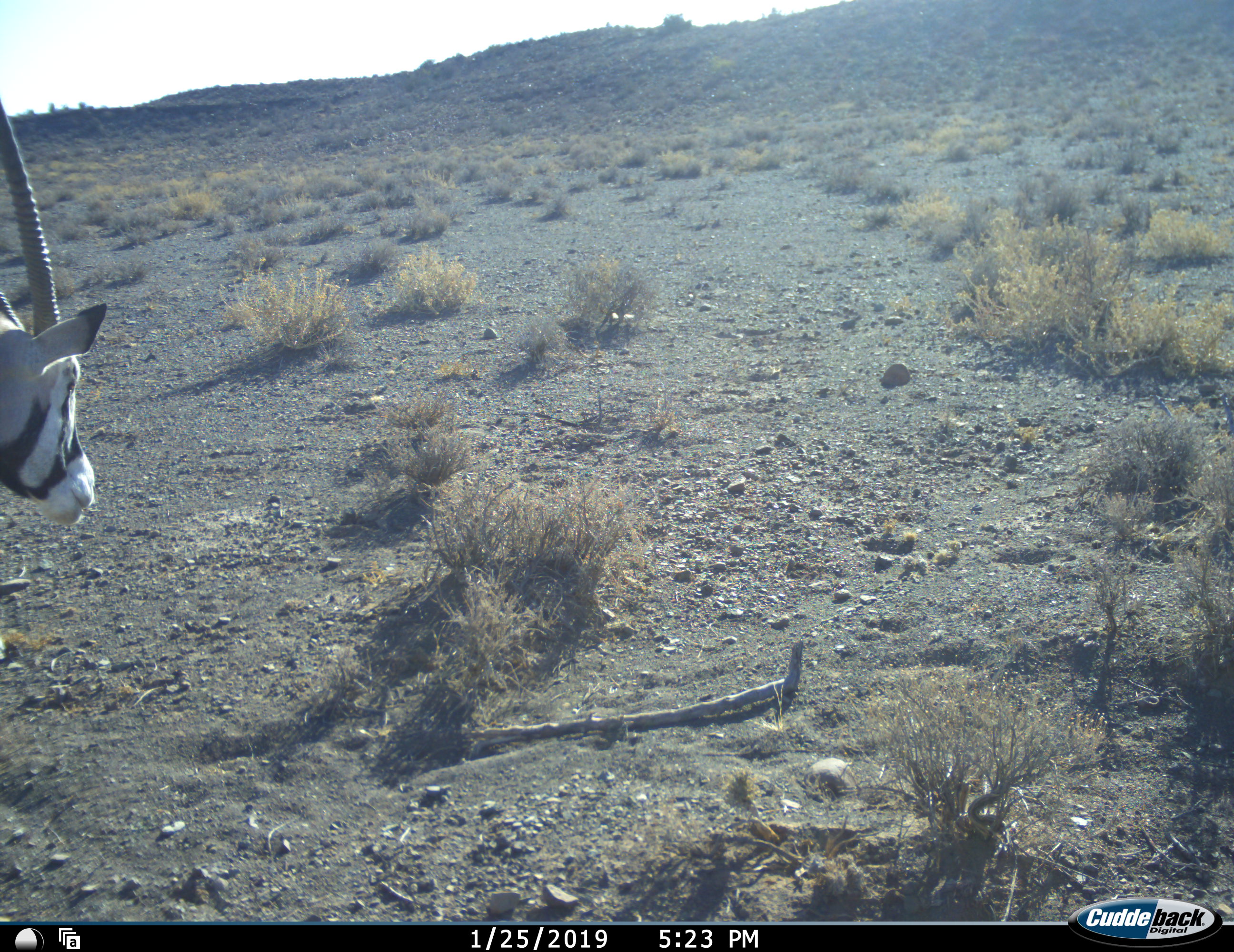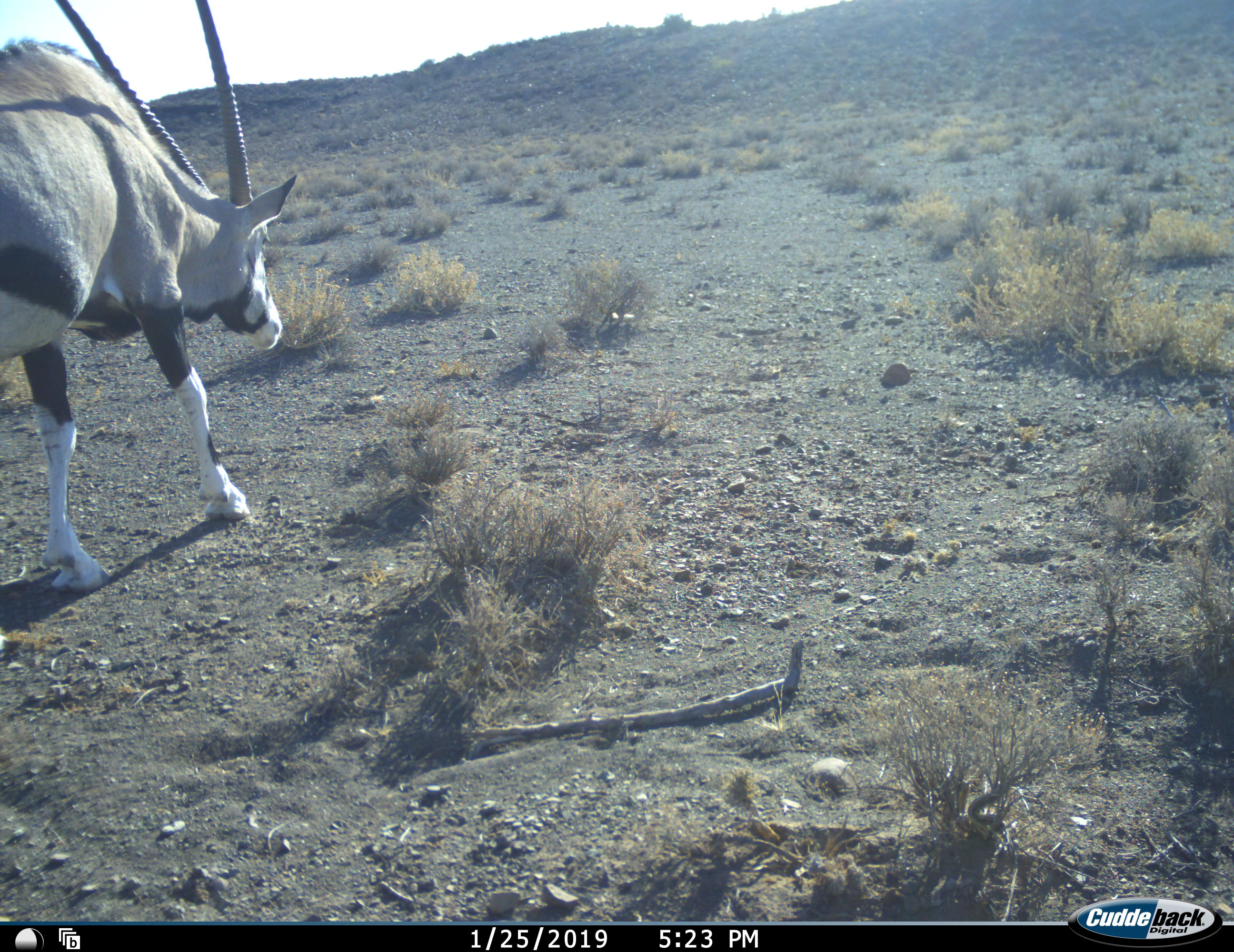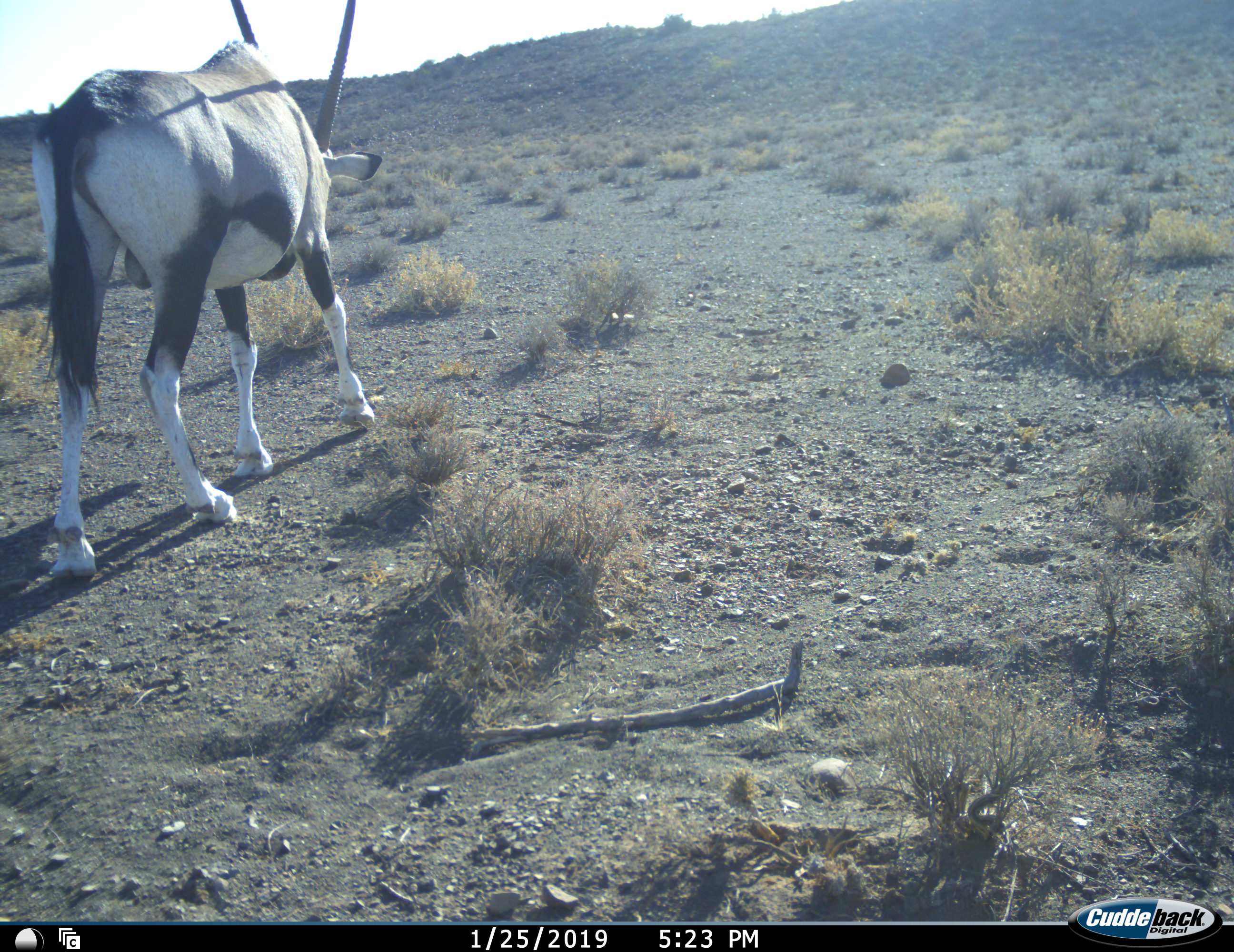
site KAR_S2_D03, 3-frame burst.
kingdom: Animalia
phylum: Chordata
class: Mammalia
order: Artiodactyla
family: Bovidae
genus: Oryx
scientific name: Oryx gazella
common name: gemsbok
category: oryx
Oryx (gemsbok) (Oryx gazella), count 1. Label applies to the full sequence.